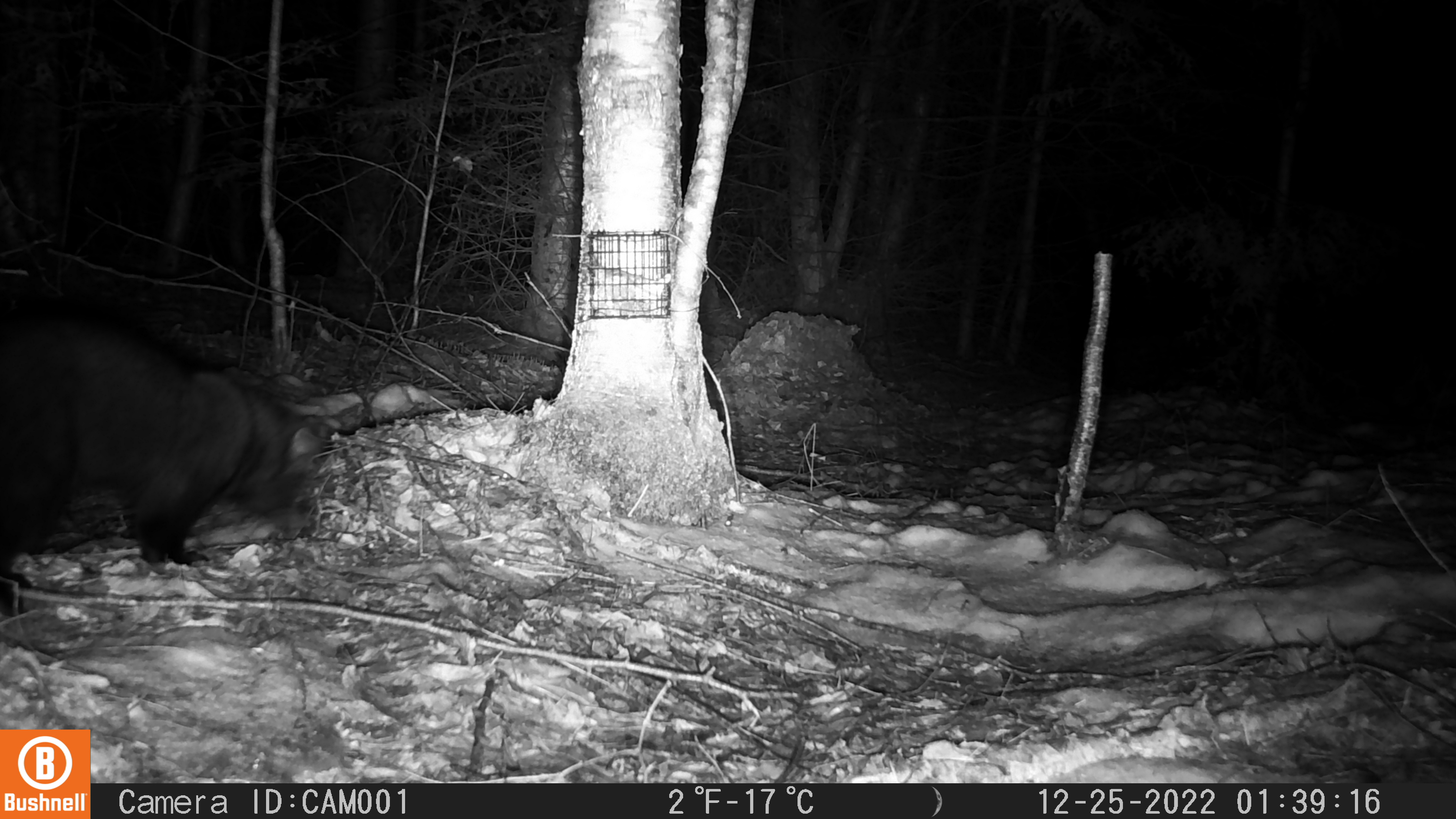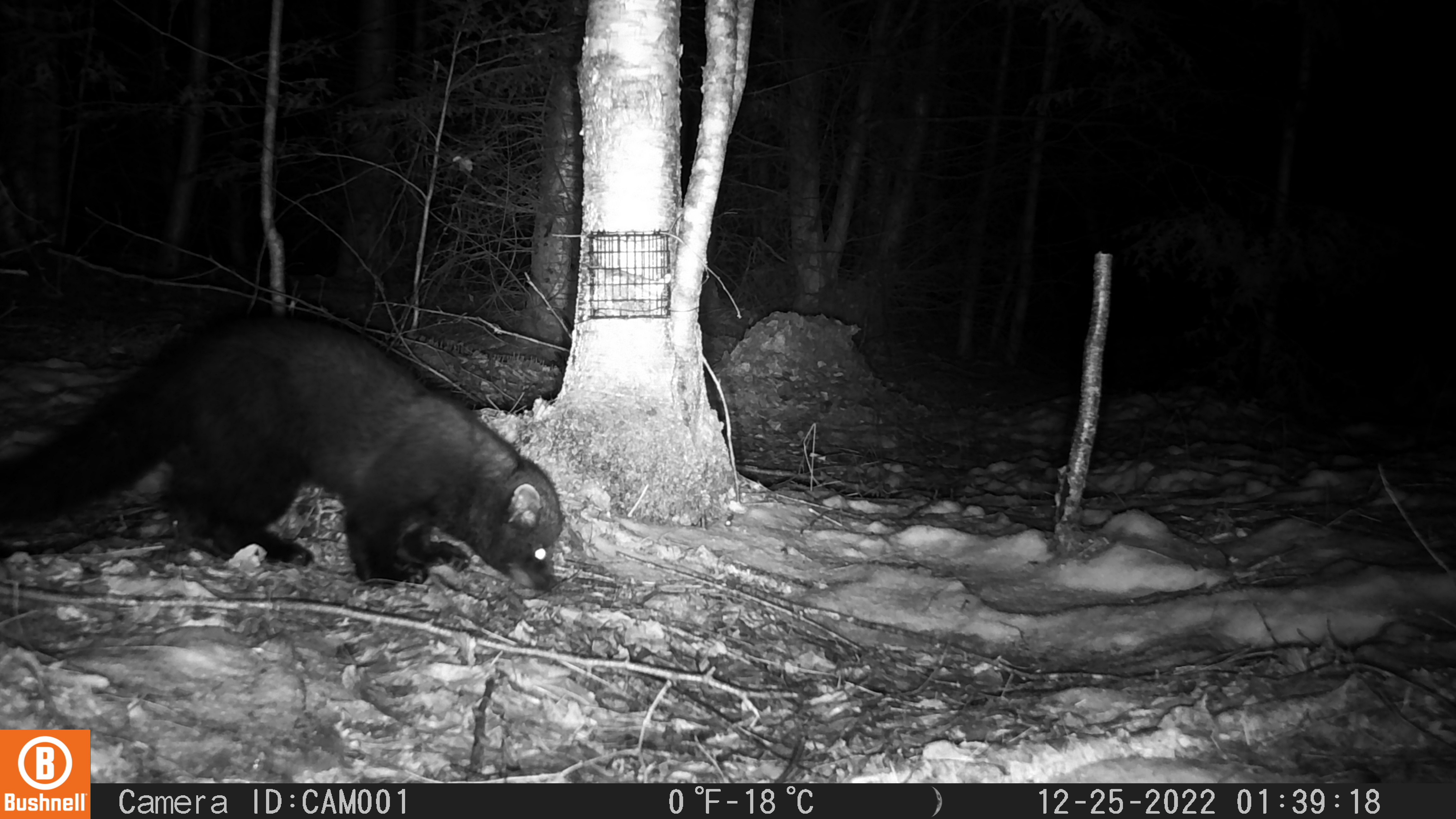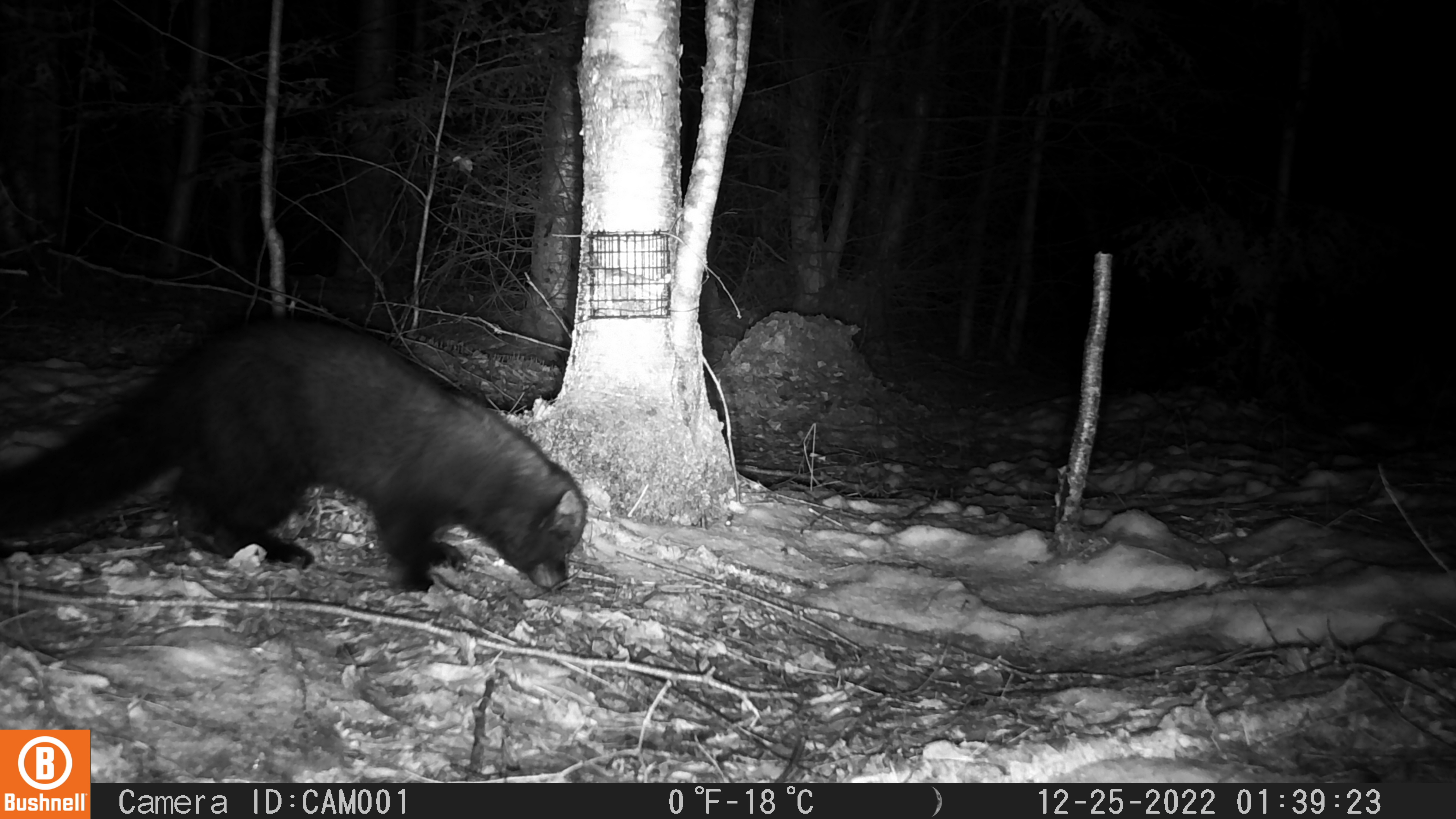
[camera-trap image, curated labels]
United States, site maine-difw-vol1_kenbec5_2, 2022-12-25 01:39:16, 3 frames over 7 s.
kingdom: Animalia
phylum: Chordata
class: Mammalia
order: Carnivora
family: Mustelidae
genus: Pekania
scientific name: Pekania pennanti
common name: fisher